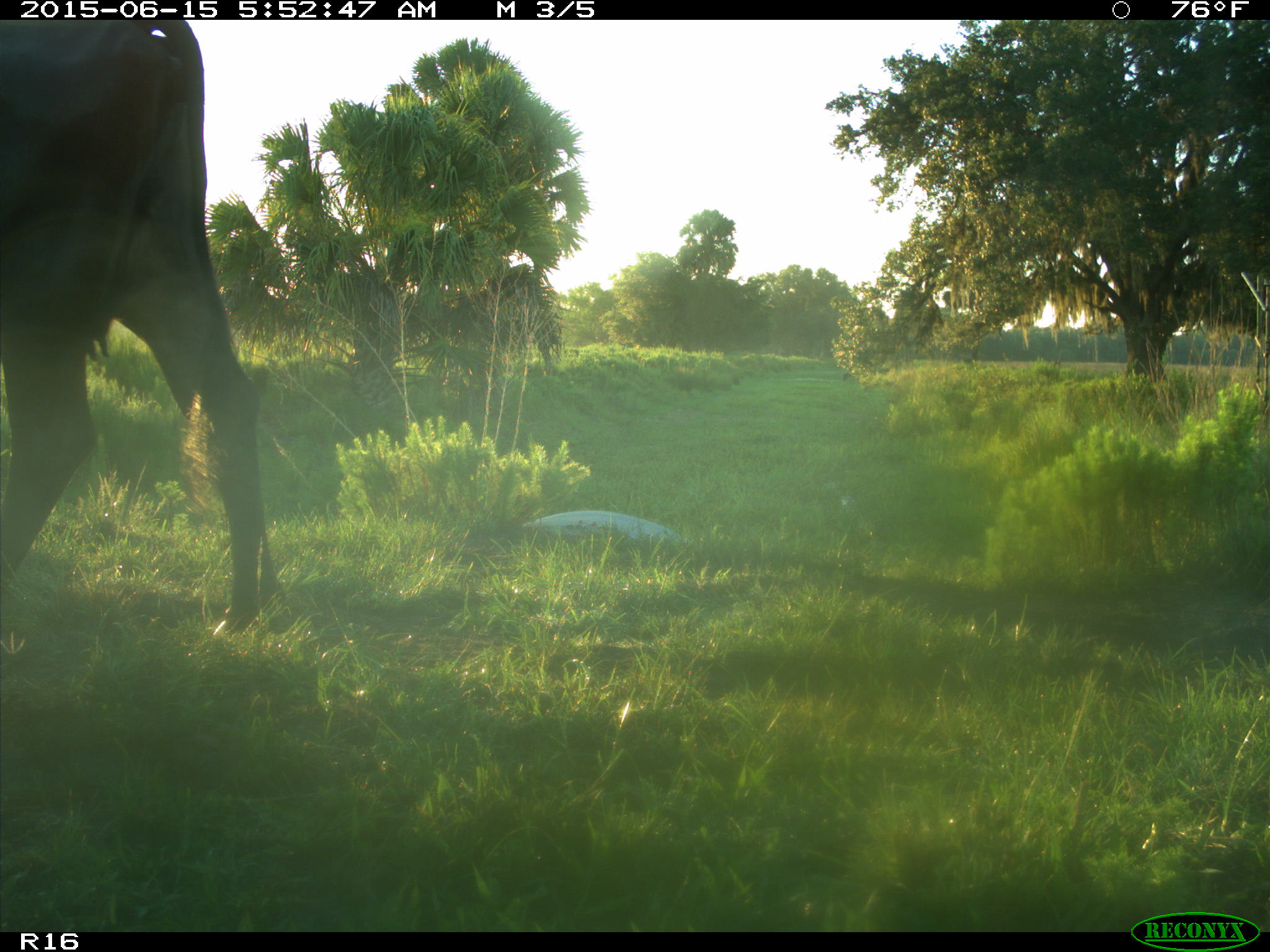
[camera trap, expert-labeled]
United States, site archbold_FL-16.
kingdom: Animalia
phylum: Chordata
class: Mammalia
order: Artiodactyla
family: Bovidae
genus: Bos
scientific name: Bos taurus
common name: domestic cow